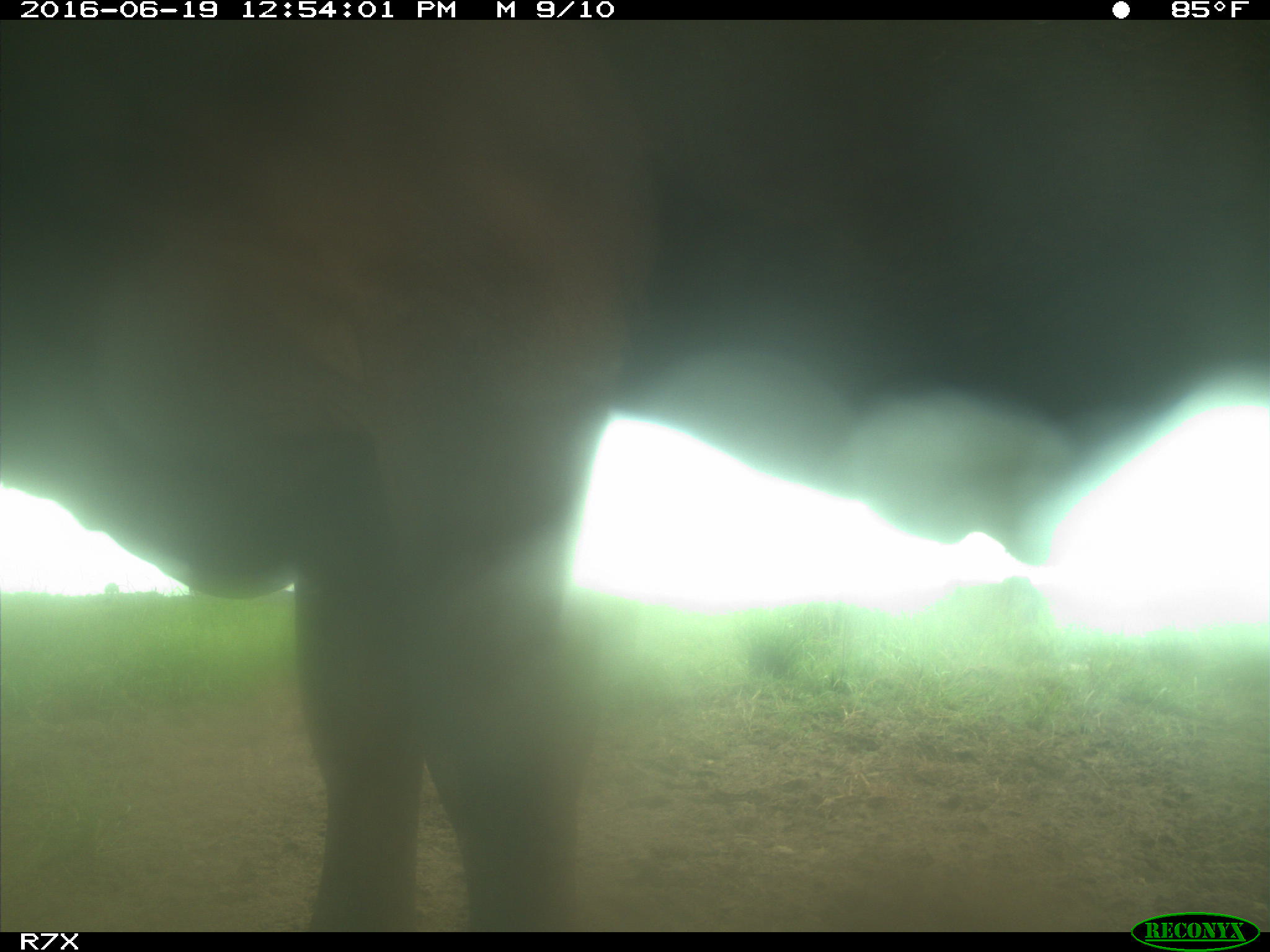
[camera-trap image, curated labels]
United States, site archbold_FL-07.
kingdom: Animalia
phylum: Chordata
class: Mammalia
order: Artiodactyla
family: Bovidae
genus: Bos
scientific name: Bos taurus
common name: domestic cow